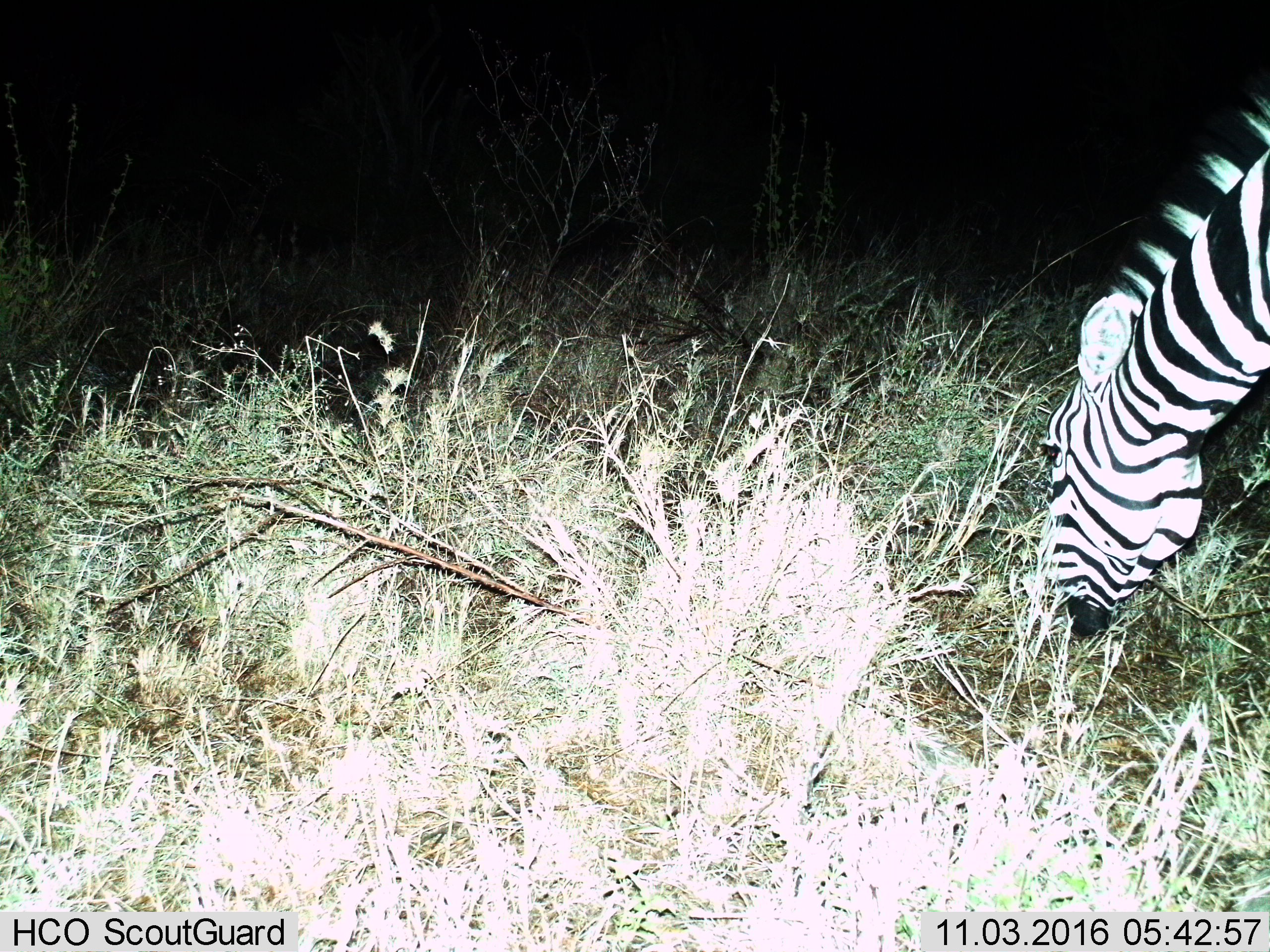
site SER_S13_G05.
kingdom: Animalia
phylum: Chordata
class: Mammalia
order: Perissodactyla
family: Equidae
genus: Equus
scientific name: Equus quagga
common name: plains zebra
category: zebraplains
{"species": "zebraplains (plains zebra) (Equus quagga)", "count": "1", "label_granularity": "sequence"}